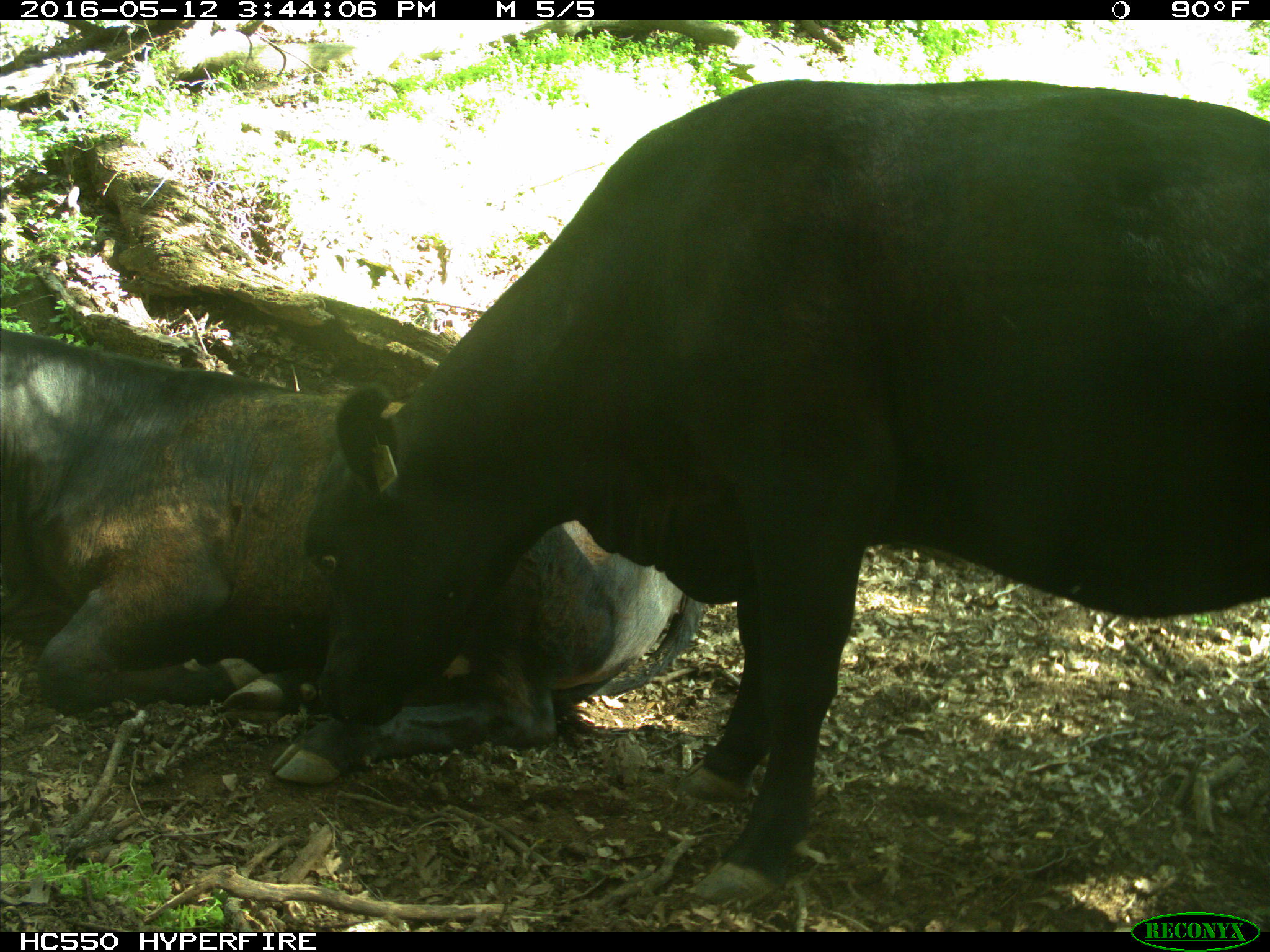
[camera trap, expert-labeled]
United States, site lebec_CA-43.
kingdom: Animalia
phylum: Chordata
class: Mammalia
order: Artiodactyla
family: Bovidae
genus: Bos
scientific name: Bos taurus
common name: domestic cow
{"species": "Bos taurus (domestic cow)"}